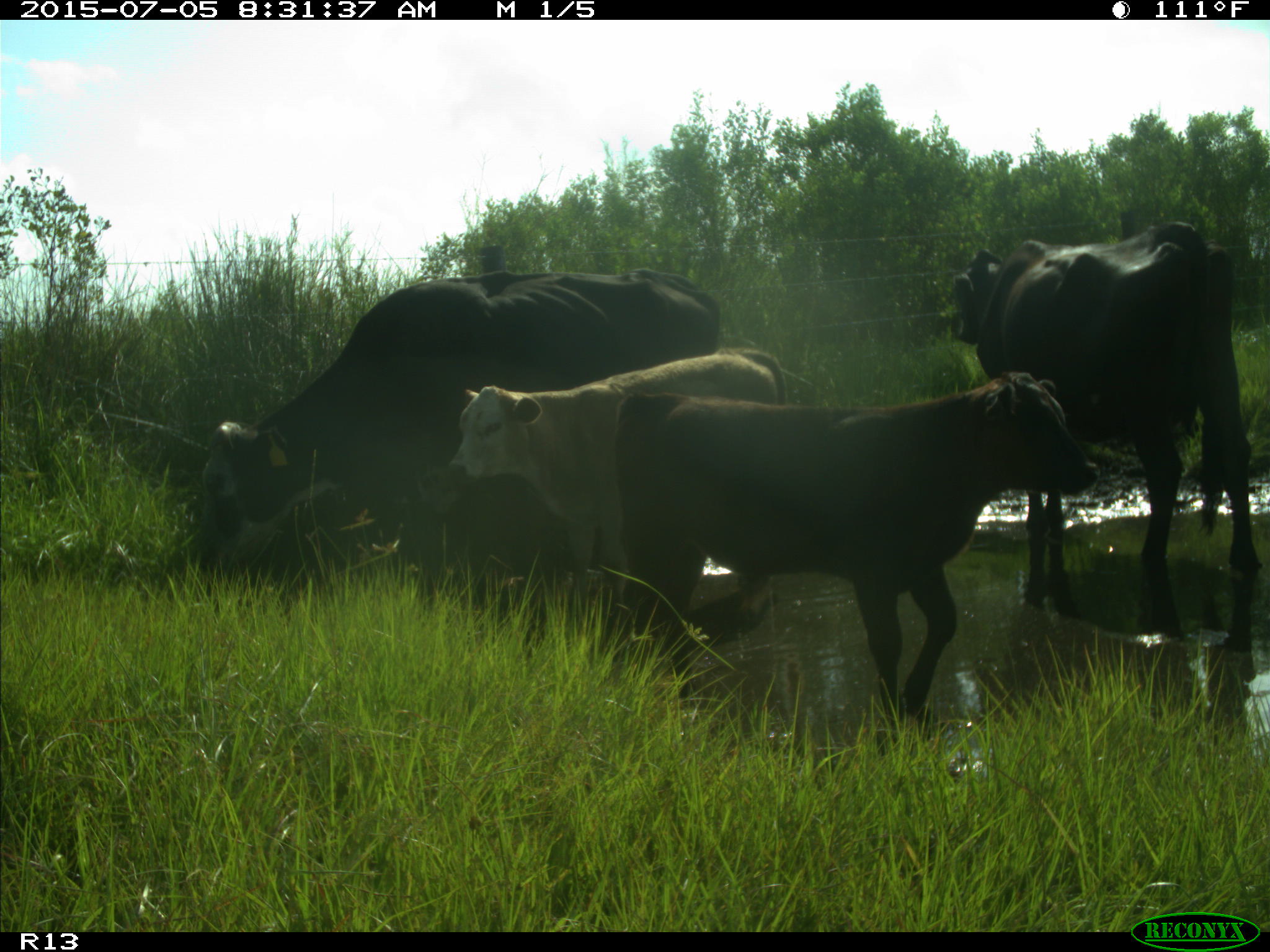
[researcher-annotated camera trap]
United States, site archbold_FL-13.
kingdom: Animalia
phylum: Chordata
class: Mammalia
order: Artiodactyla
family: Bovidae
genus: Bos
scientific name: Bos taurus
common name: domestic cow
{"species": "Bos taurus (domestic cow)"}